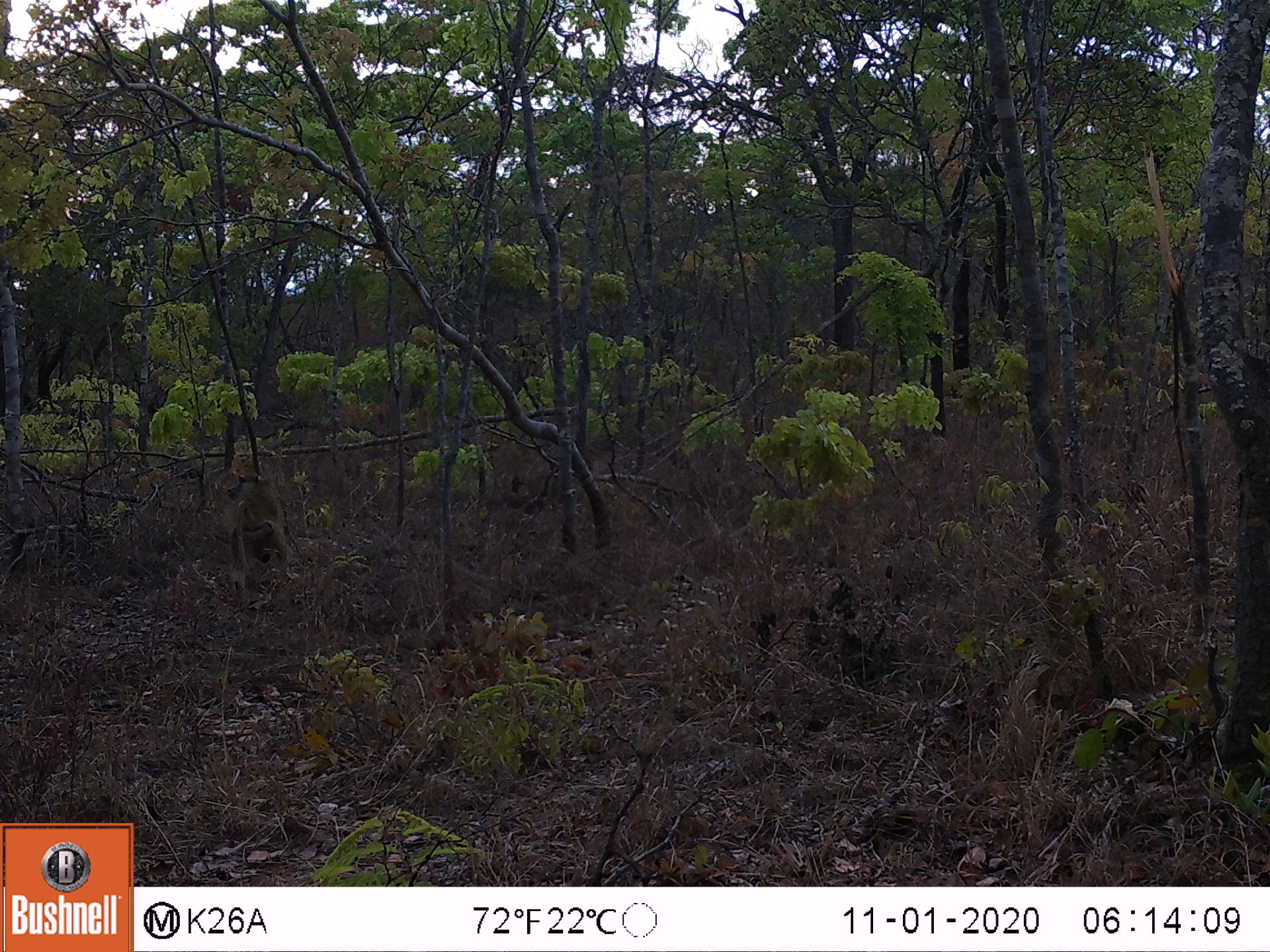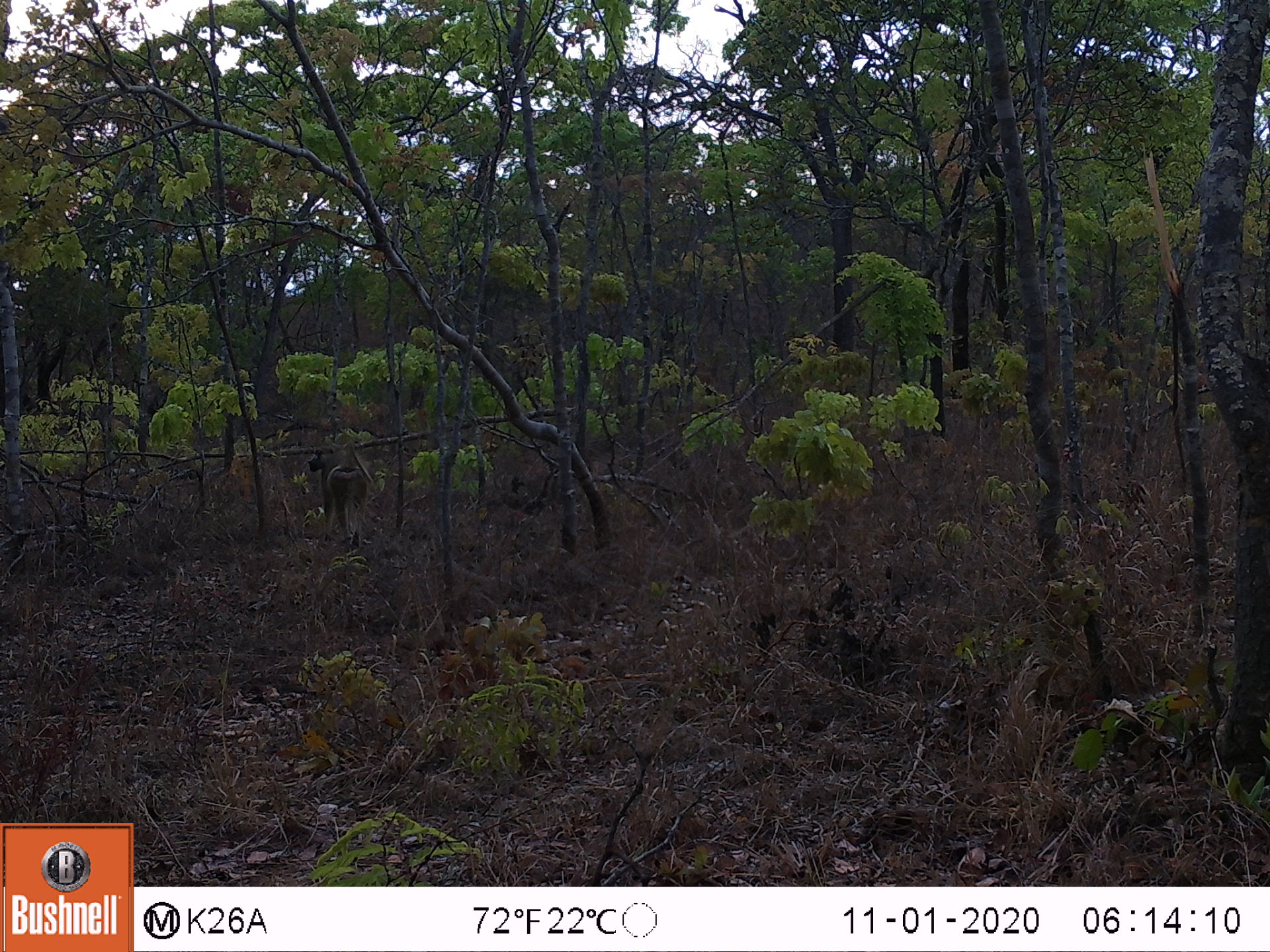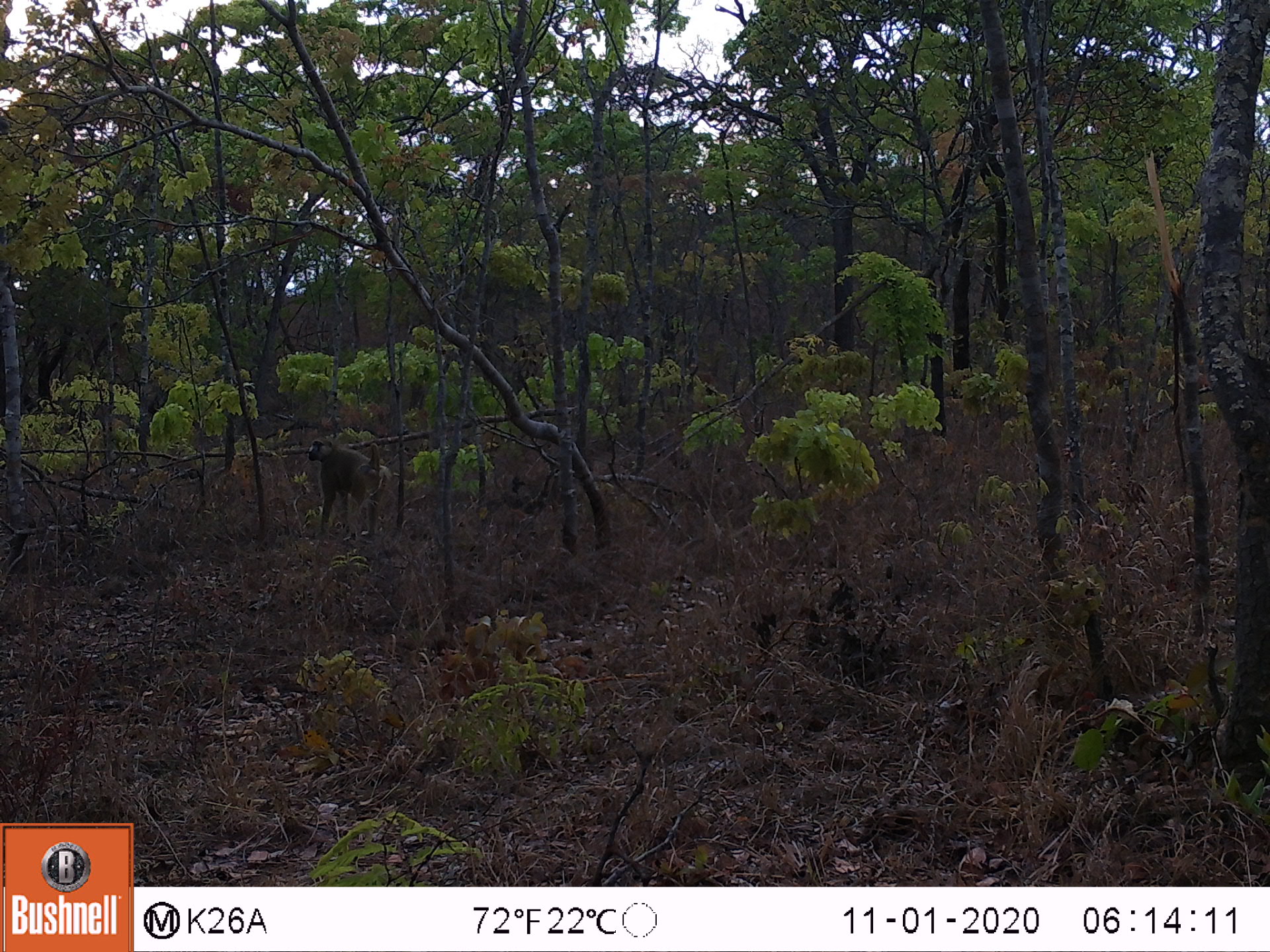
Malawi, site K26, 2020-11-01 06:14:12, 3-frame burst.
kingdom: Animalia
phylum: Chordata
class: Mammalia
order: Primates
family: Cercopithecidae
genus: Papio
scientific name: Papio cynocephalus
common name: yellow baboon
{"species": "yellow baboon (Papio cynocephalus)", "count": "1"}